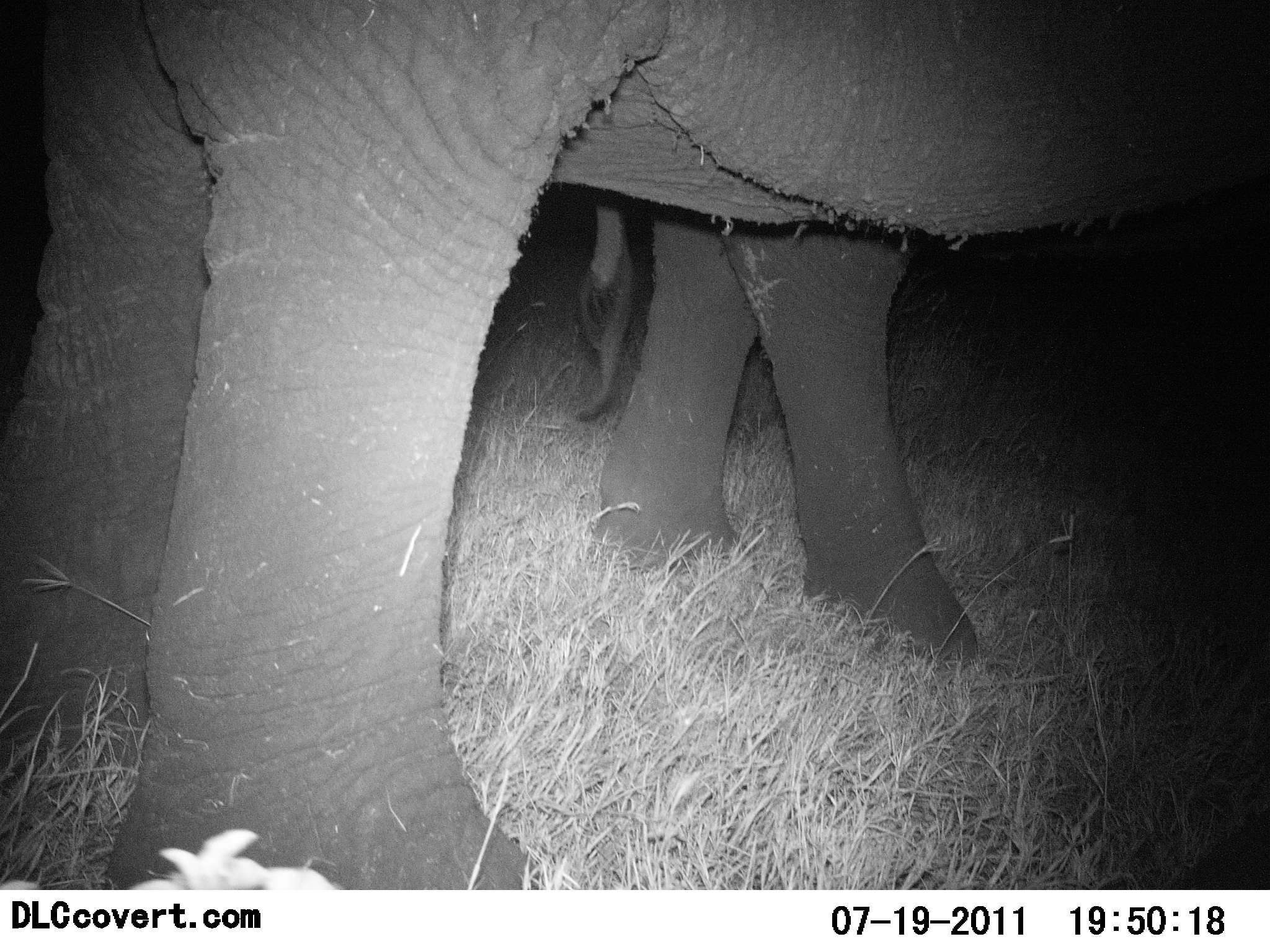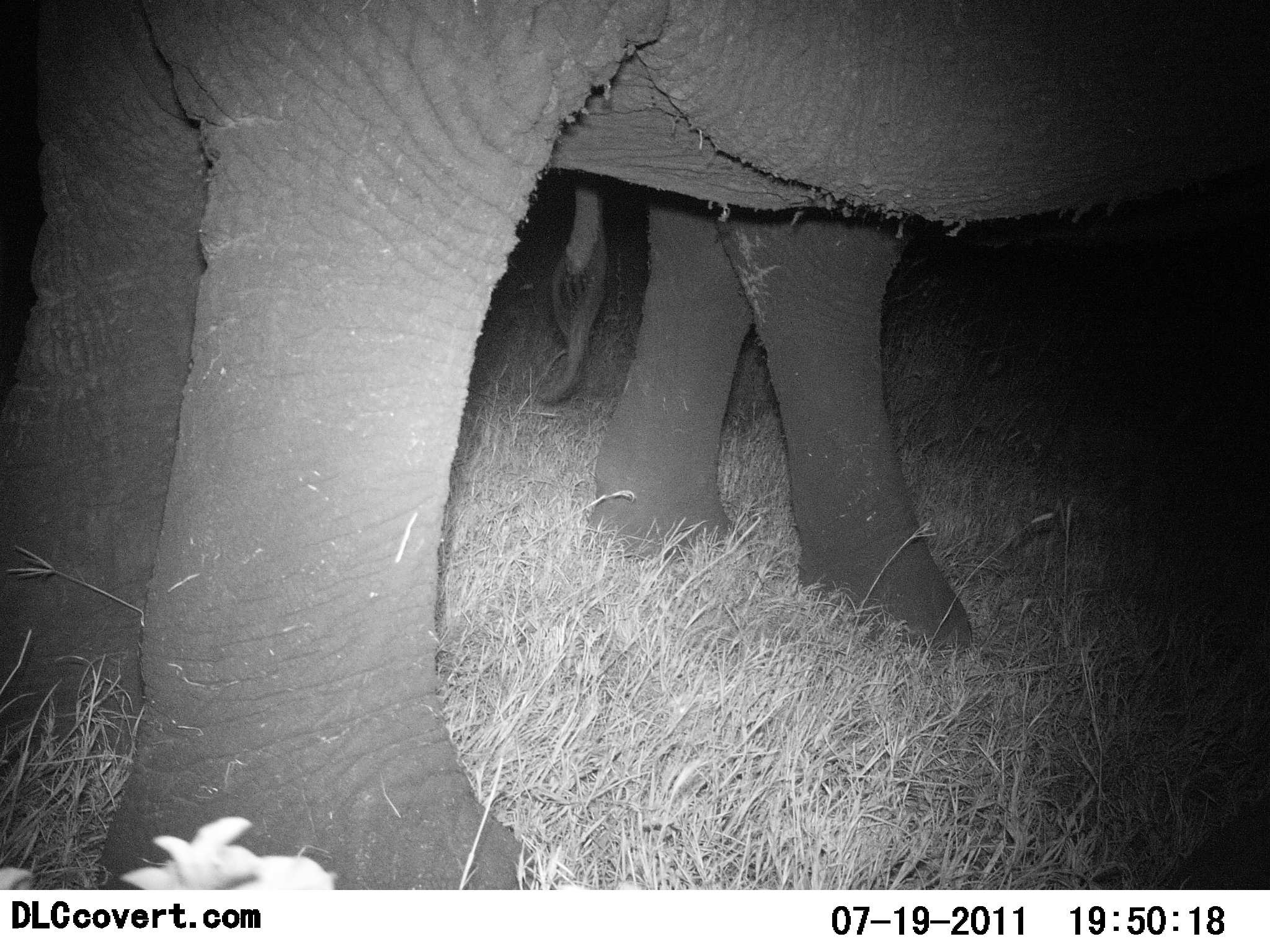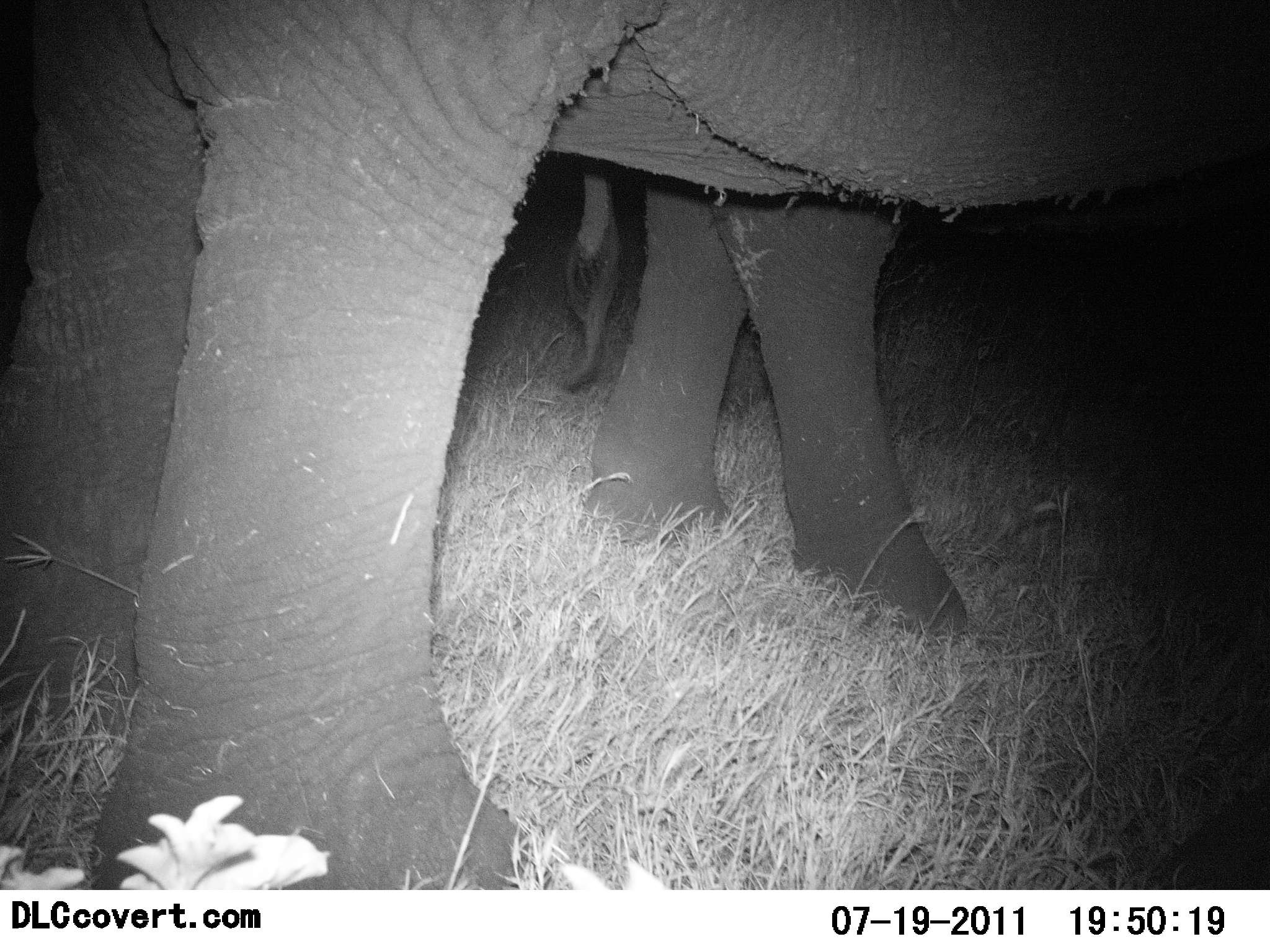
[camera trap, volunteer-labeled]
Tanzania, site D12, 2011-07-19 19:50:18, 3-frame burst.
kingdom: Animalia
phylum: Chordata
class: Mammalia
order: Proboscidea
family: Elephantidae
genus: Loxodonta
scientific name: Loxodonta africana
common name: african bush elephant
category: elephant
Elephant (african bush elephant) (Loxodonta africana), count 2. Behavior (volunteer vote fractions): standing 100%, resting 0%, moving 0%, interacting 0%. Young present (vote fraction): 10%. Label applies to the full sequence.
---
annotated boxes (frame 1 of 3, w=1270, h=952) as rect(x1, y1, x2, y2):
animal: rect(1, 1, 1270, 891)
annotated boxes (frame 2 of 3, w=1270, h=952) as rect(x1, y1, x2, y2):
animal: rect(1, 1, 1270, 890)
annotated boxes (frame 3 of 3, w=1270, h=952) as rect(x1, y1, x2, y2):
animal: rect(0, 1, 1270, 892)